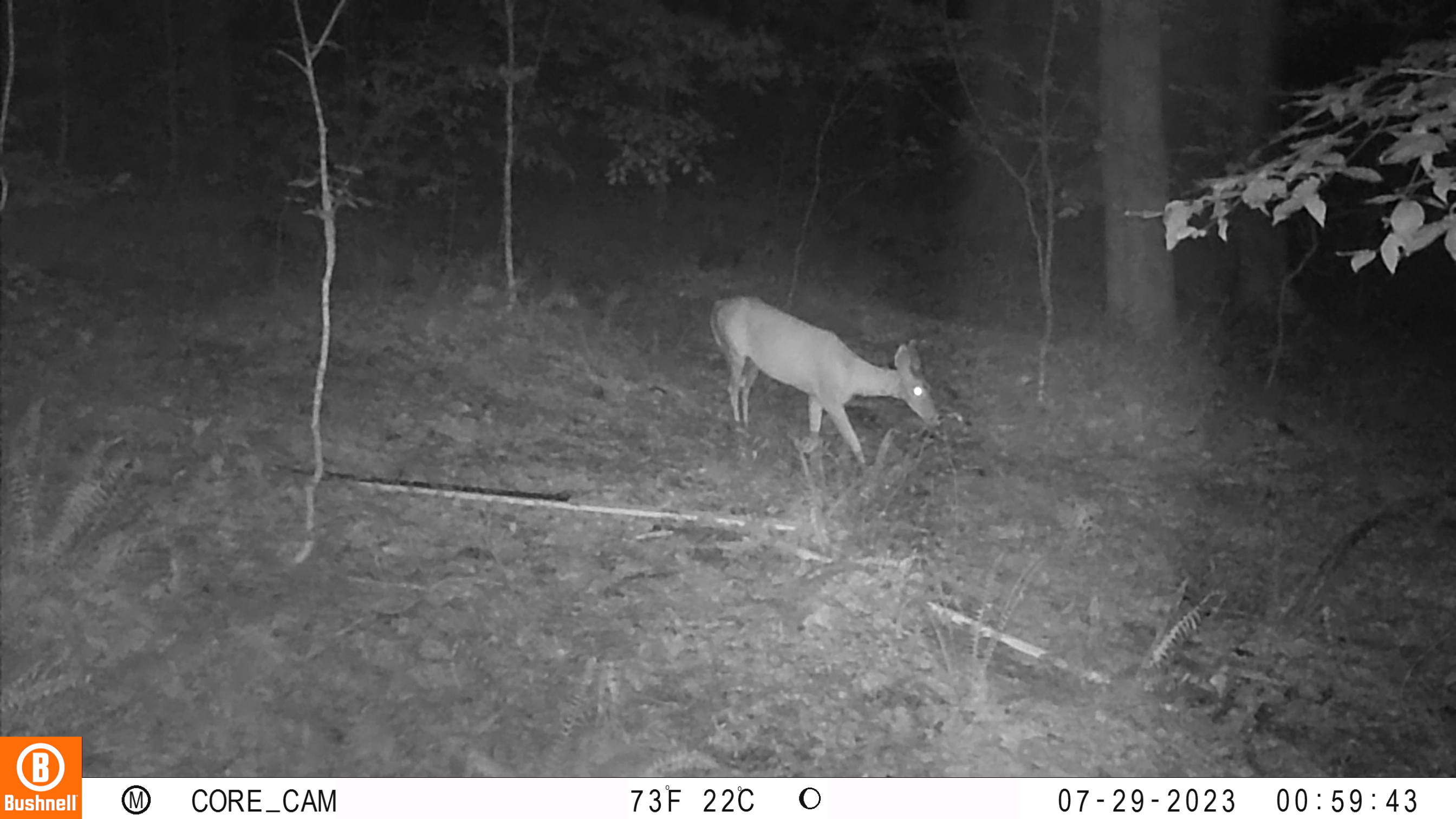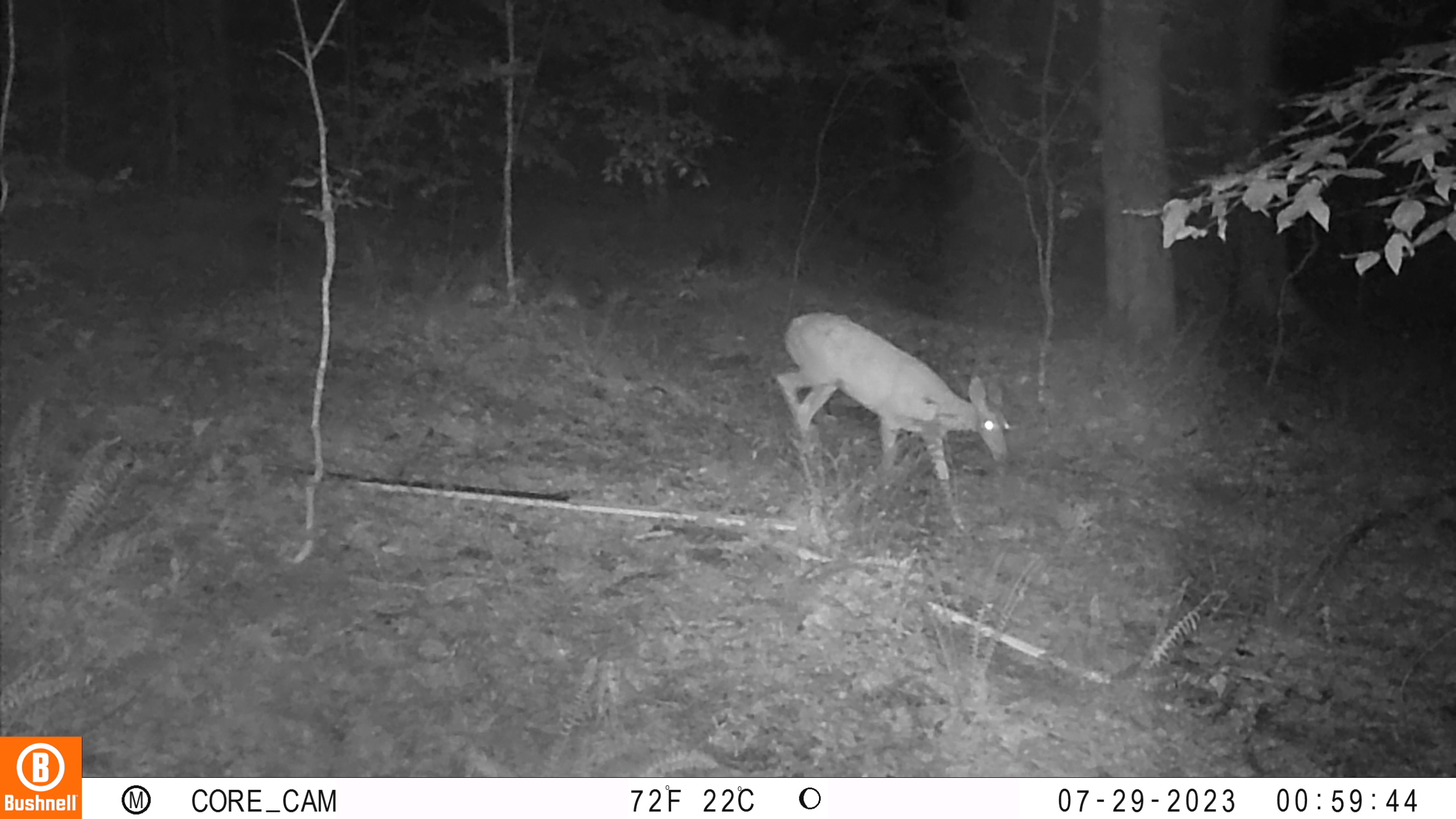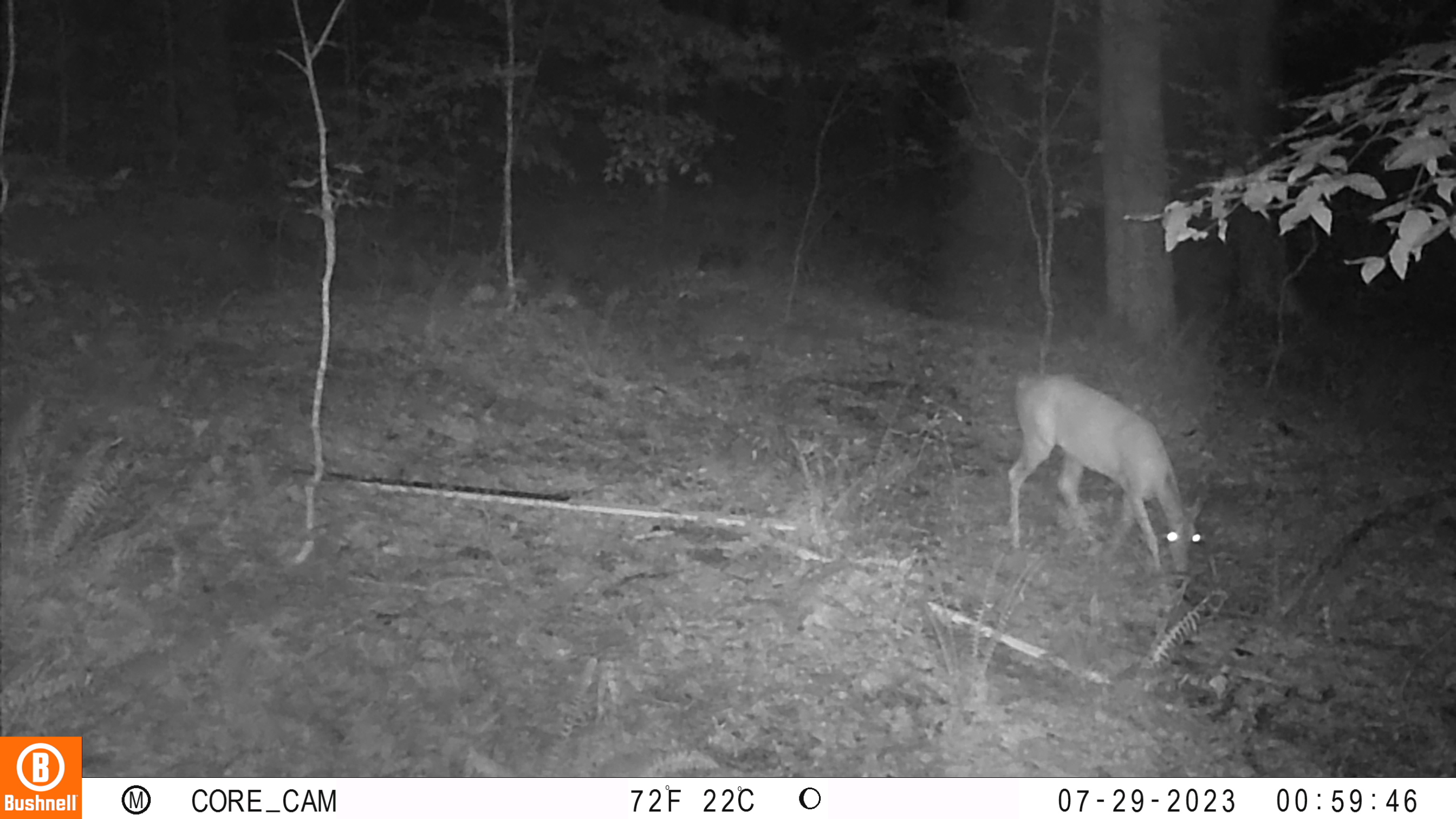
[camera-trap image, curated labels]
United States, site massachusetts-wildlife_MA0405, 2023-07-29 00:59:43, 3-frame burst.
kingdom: Animalia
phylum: Chordata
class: Mammalia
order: Artiodactyla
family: Cervidae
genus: Odocoileus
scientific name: Odocoileus virginianus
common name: white-tailed deer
White-tailed deer (Odocoileus virginianus).